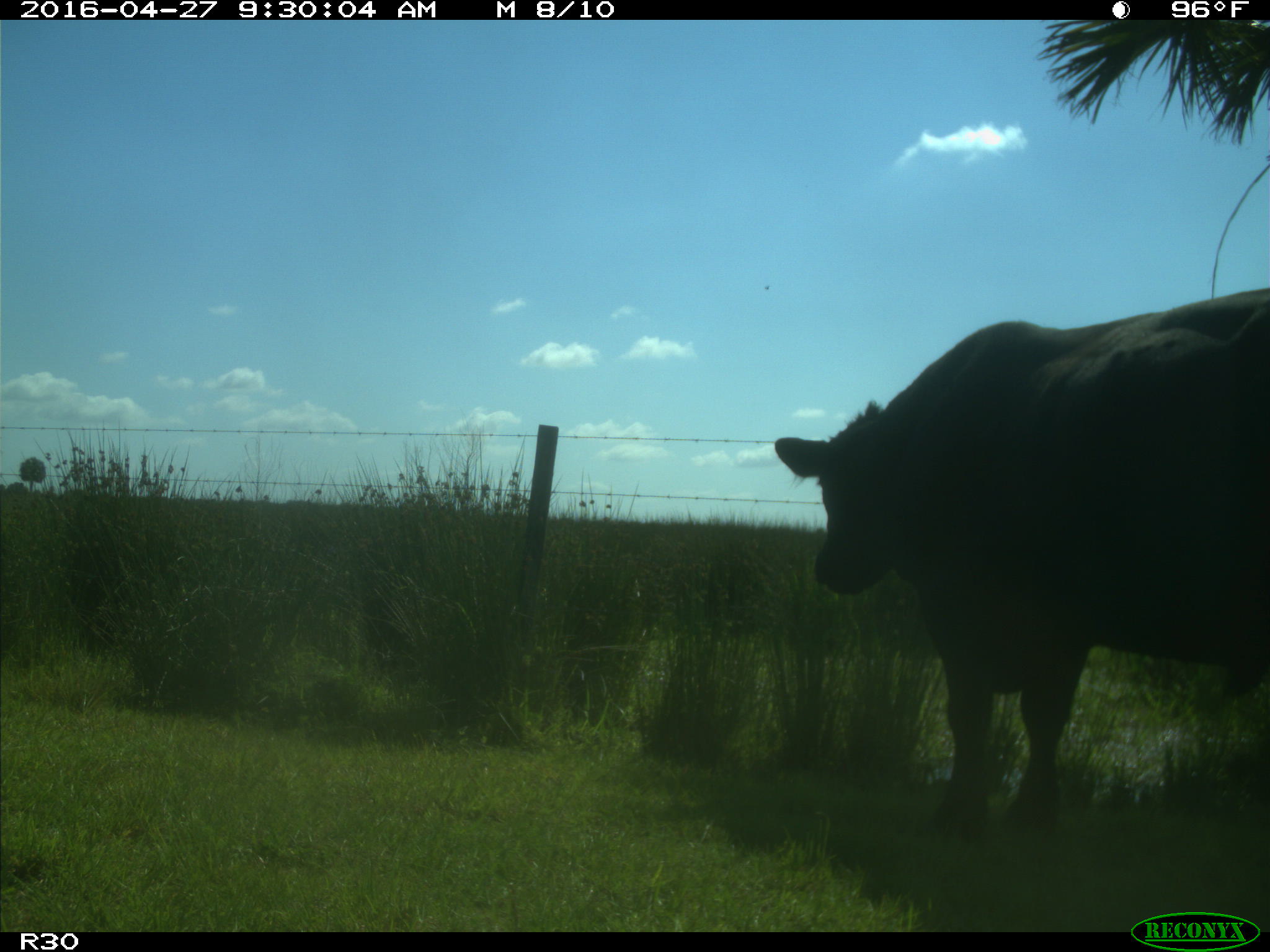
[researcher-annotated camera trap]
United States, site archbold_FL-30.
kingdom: Animalia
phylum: Chordata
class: Mammalia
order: Artiodactyla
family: Bovidae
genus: Bos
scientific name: Bos taurus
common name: domestic cow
Bos taurus (domestic cow).